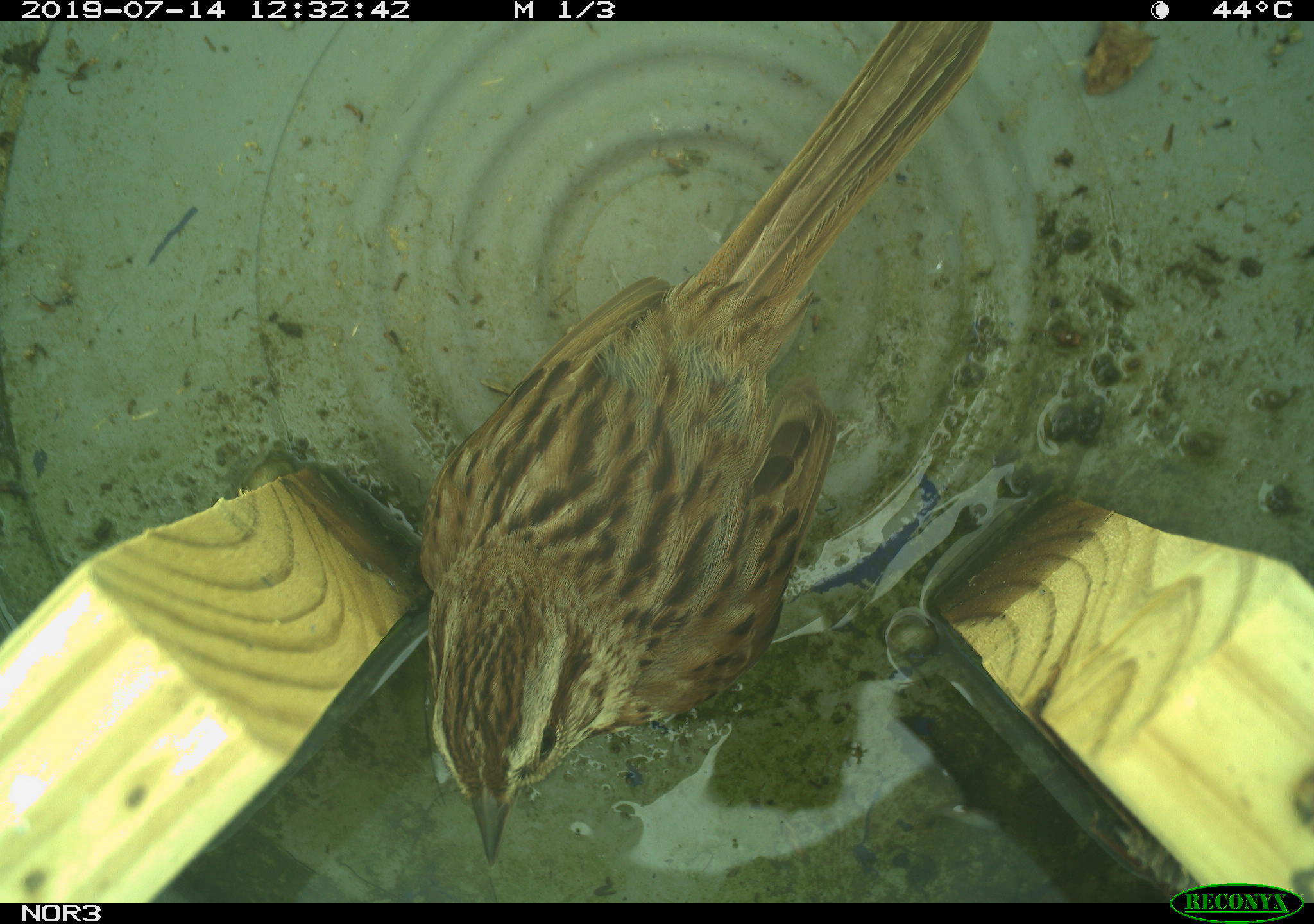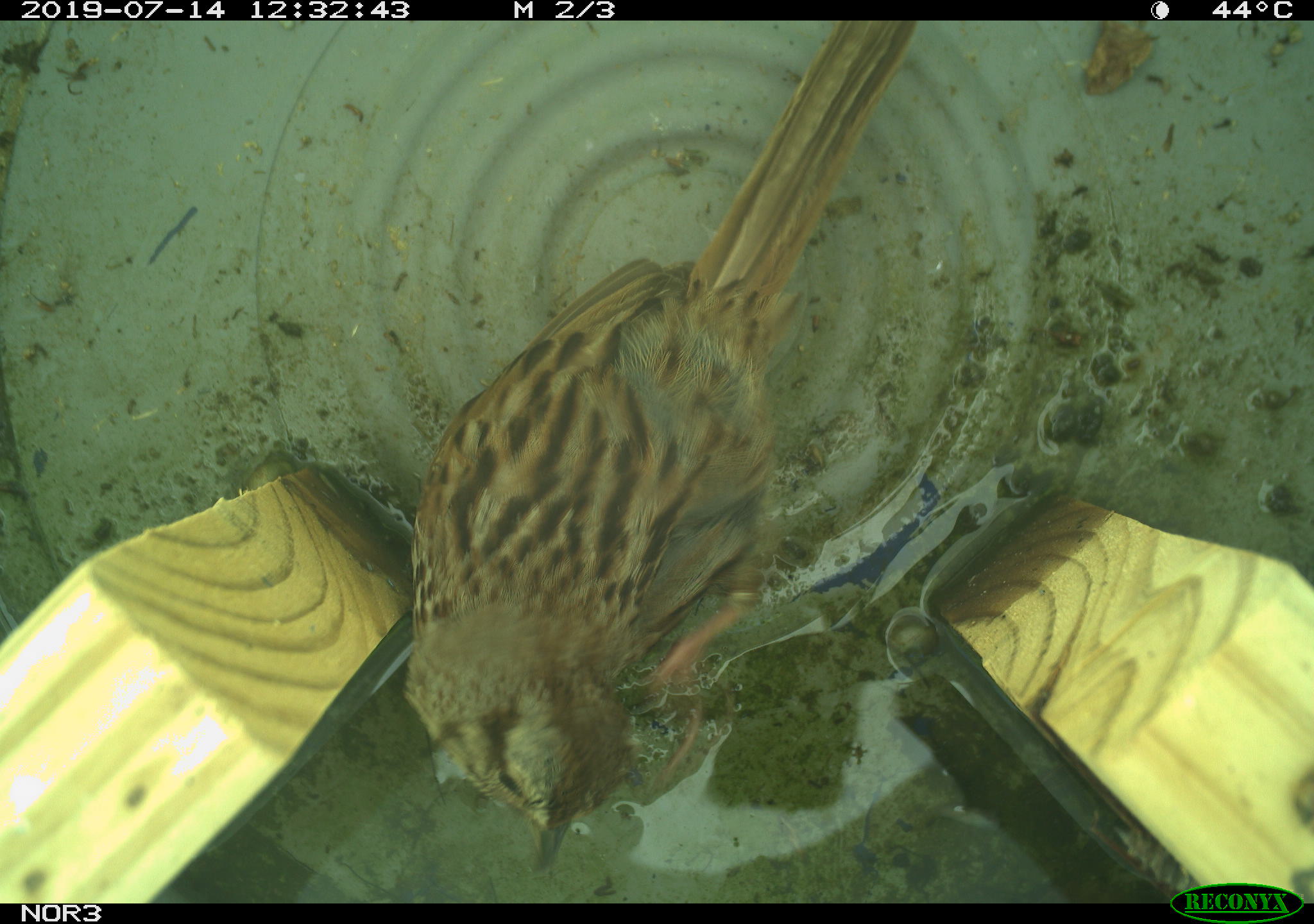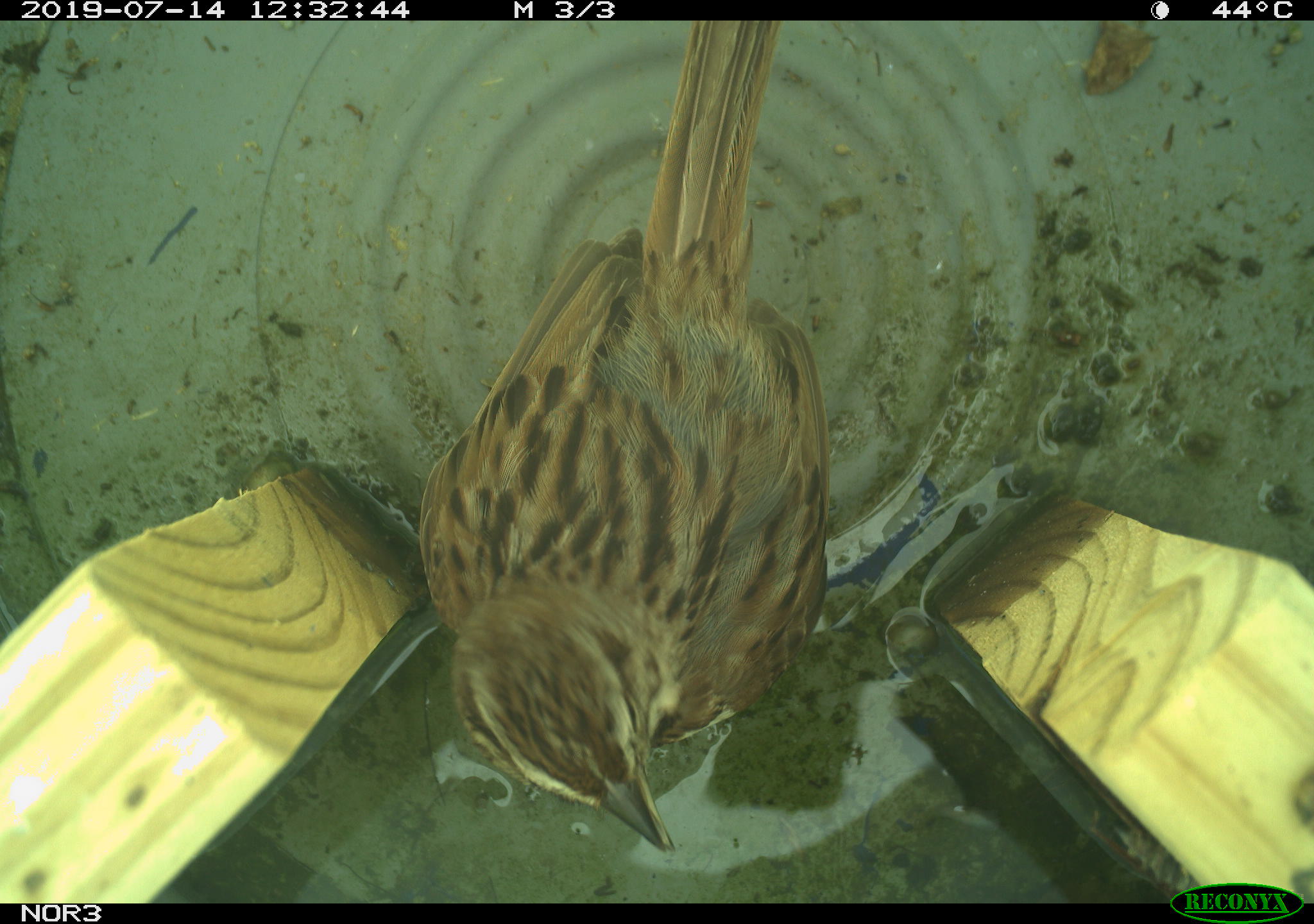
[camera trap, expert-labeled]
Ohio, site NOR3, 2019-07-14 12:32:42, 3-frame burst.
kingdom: Animalia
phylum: Chordata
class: Aves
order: Passeriformes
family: Passerellidae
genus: Melospiza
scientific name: Melospiza melodia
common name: song sparrow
Song sparrow (Melospiza melodia).